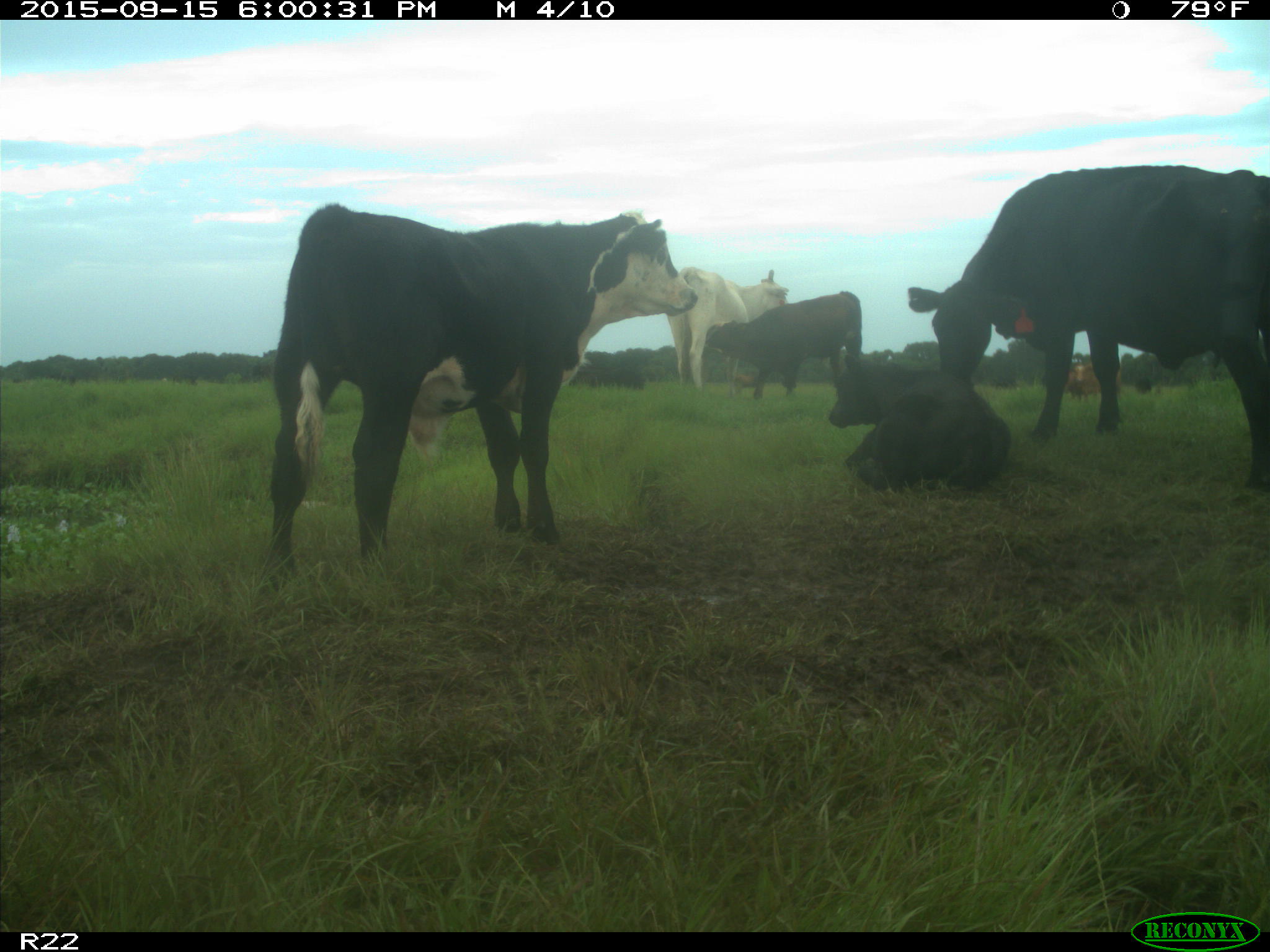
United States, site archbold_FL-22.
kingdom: Animalia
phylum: Chordata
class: Mammalia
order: Artiodactyla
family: Bovidae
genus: Bos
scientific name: Bos taurus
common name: domestic cow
Bos taurus (domestic cow).